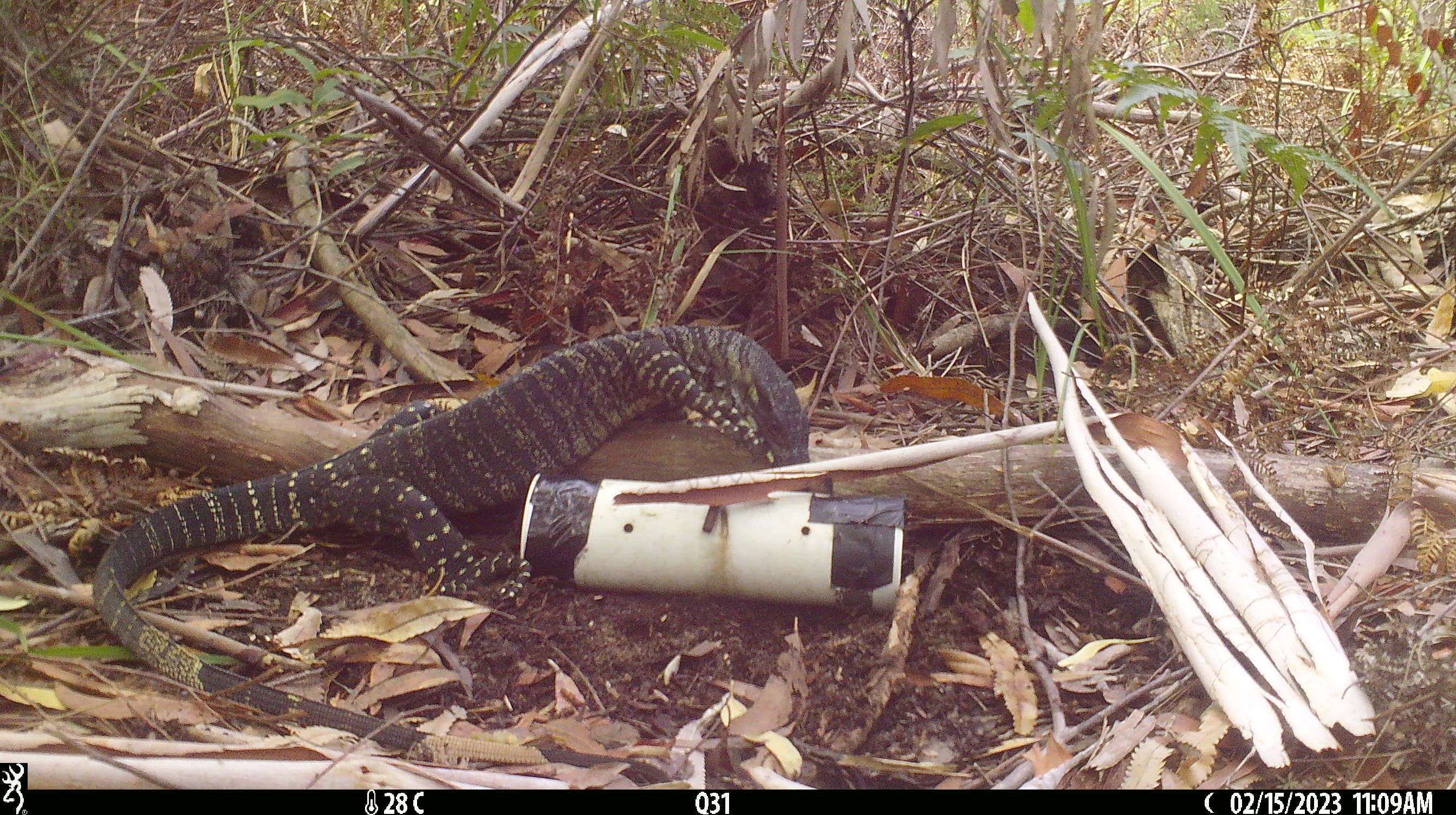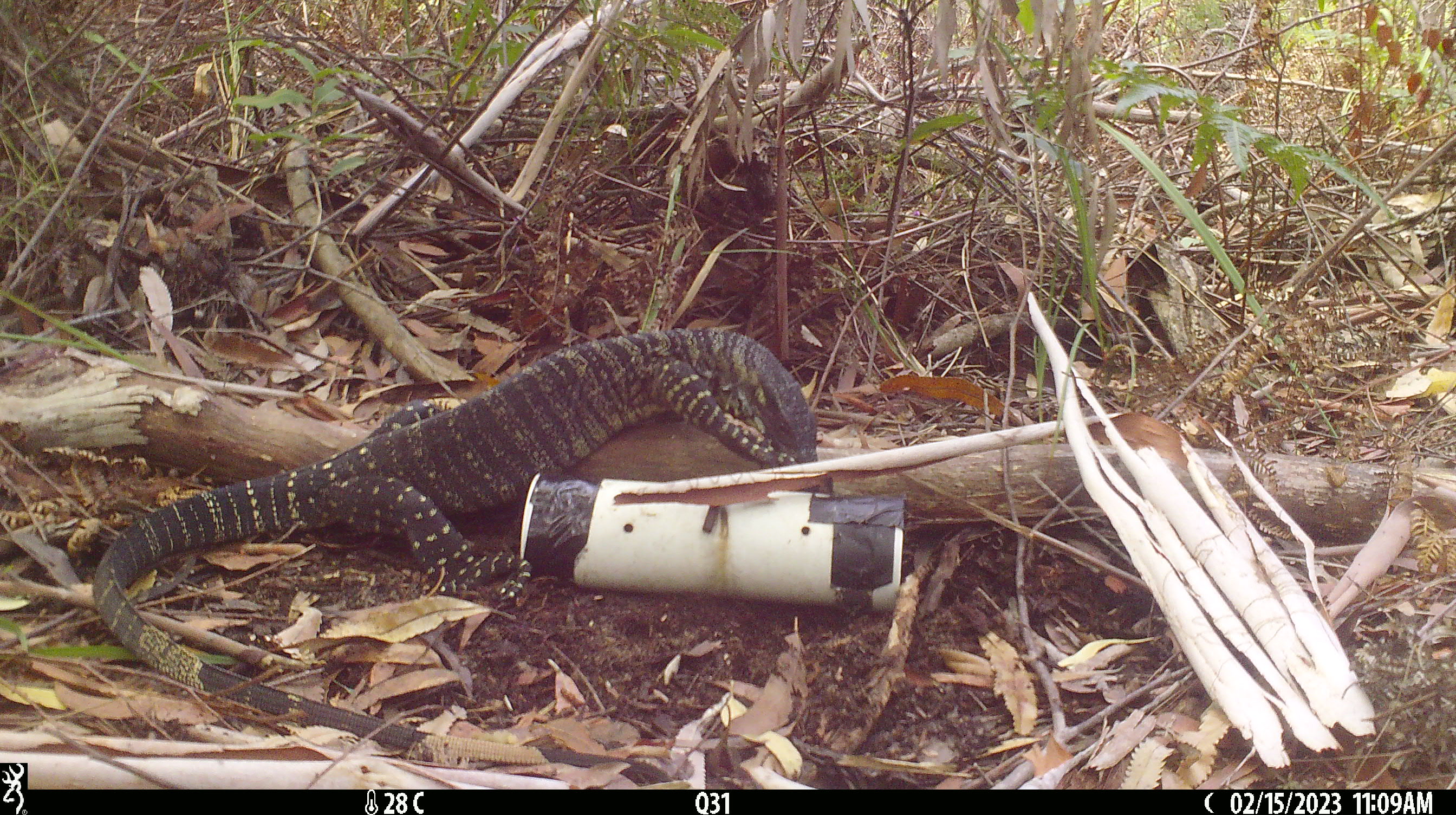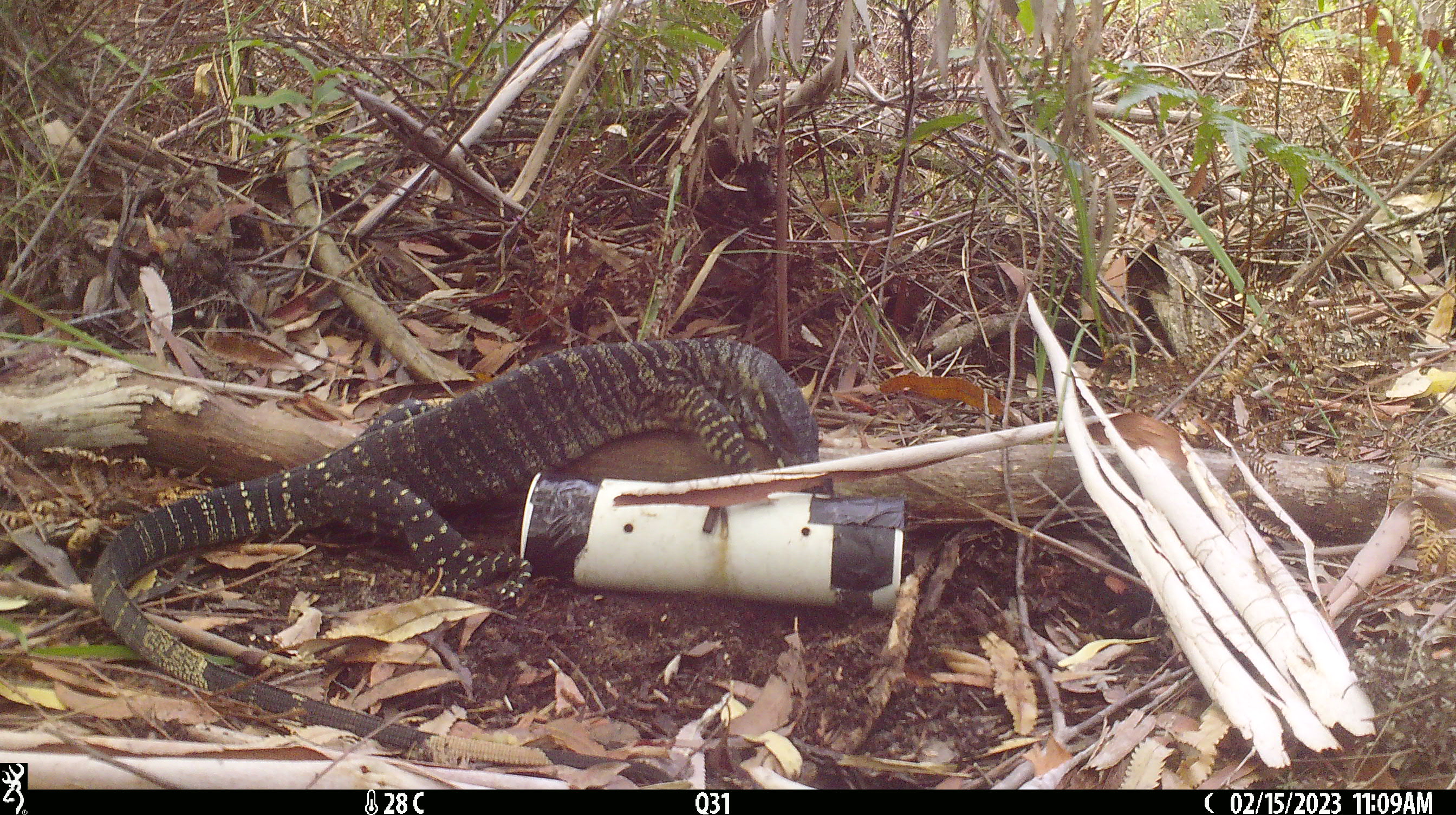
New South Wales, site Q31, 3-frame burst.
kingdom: Animalia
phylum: Chordata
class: Reptilia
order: Squamata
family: Varanidae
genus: Varanus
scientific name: Varanus varius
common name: lace monitor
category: goanna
Goanna (lace monitor) (Varanus varius).